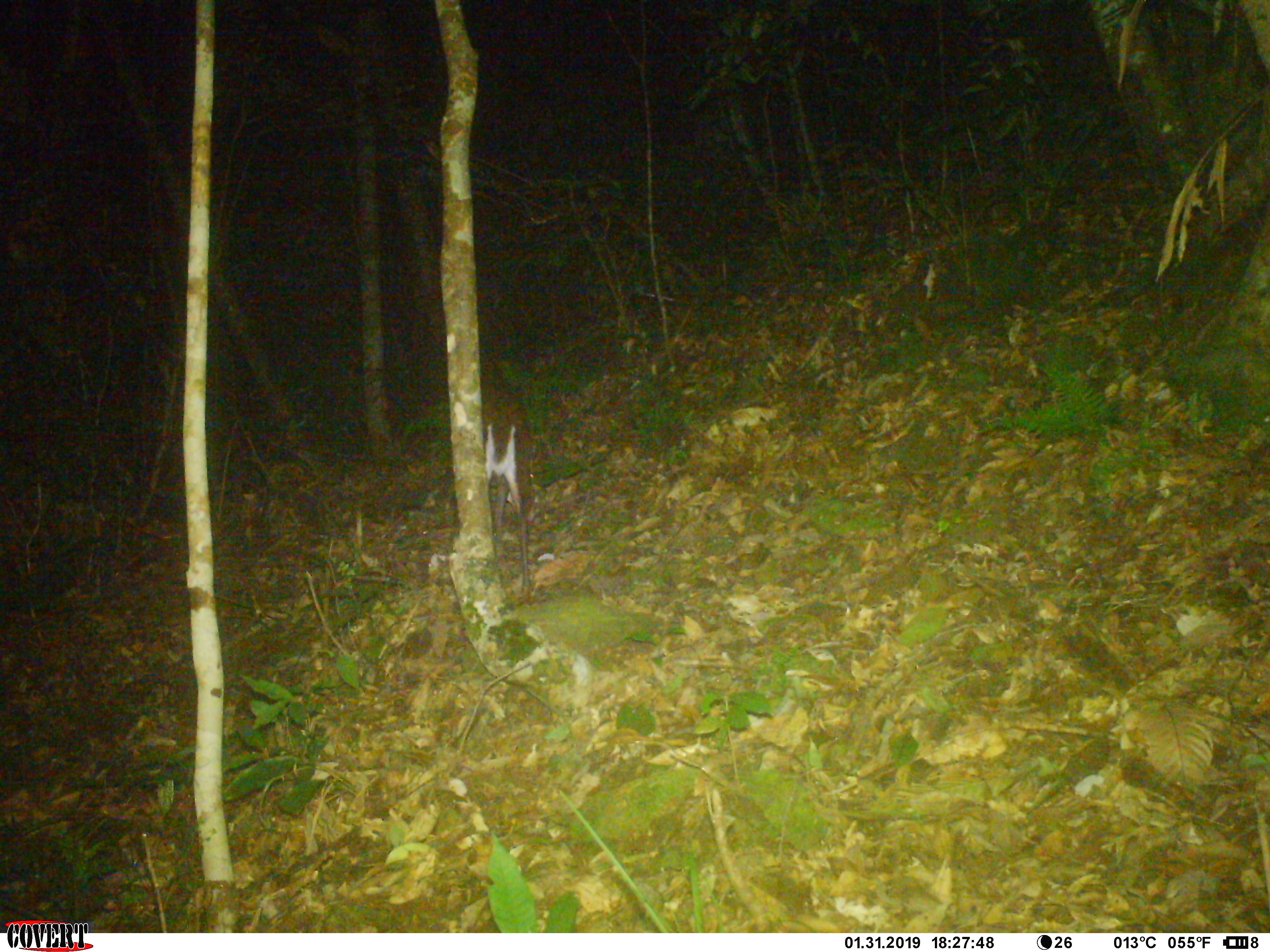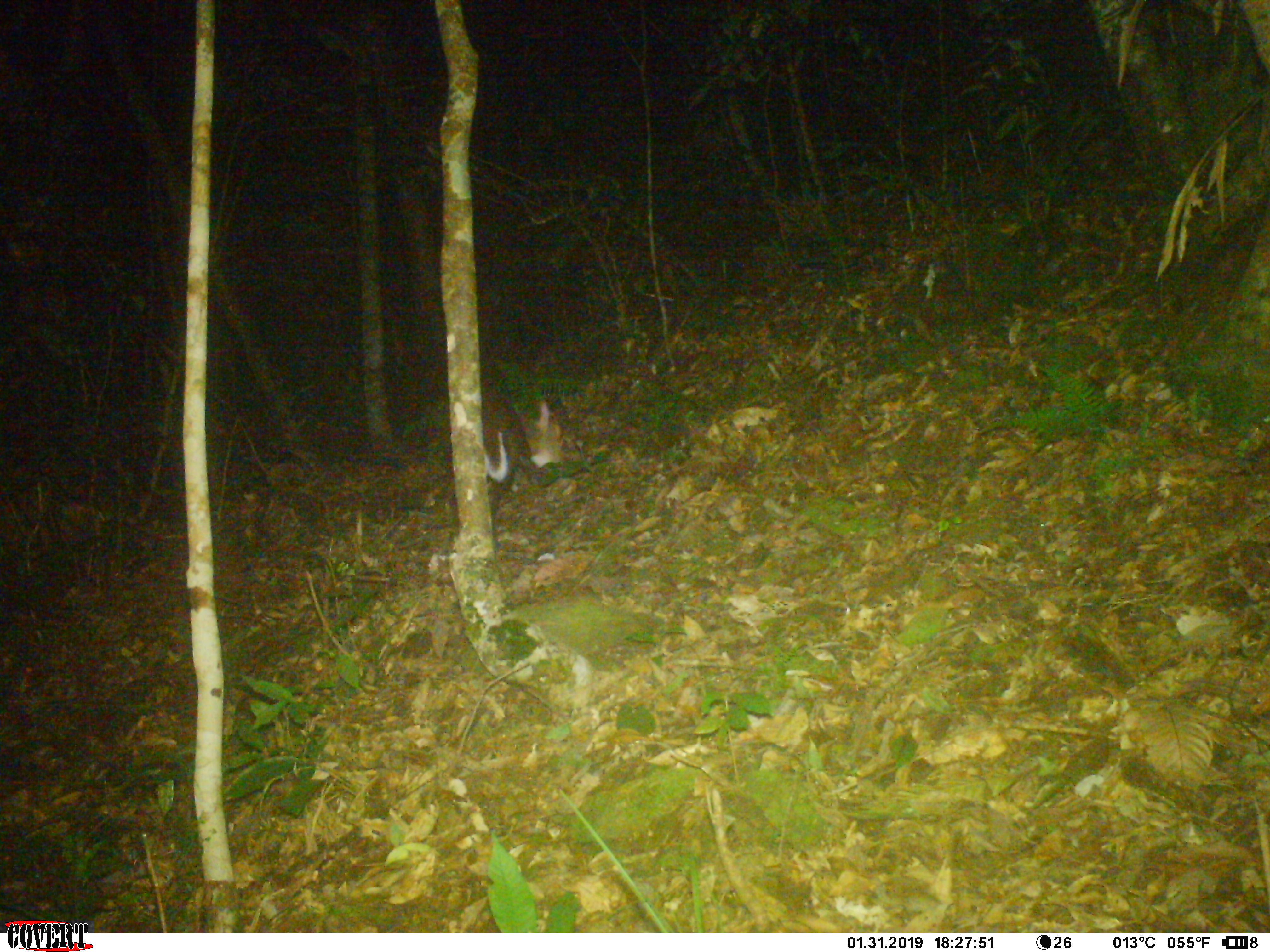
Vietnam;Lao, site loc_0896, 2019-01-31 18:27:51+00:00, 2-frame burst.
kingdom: Animalia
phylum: Chordata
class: Mammalia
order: Artiodactyla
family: Cervidae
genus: Muntiacus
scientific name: Muntiacus rooseveltorum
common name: roosevelt's muntjac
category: roosevelts muntjac group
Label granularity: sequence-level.